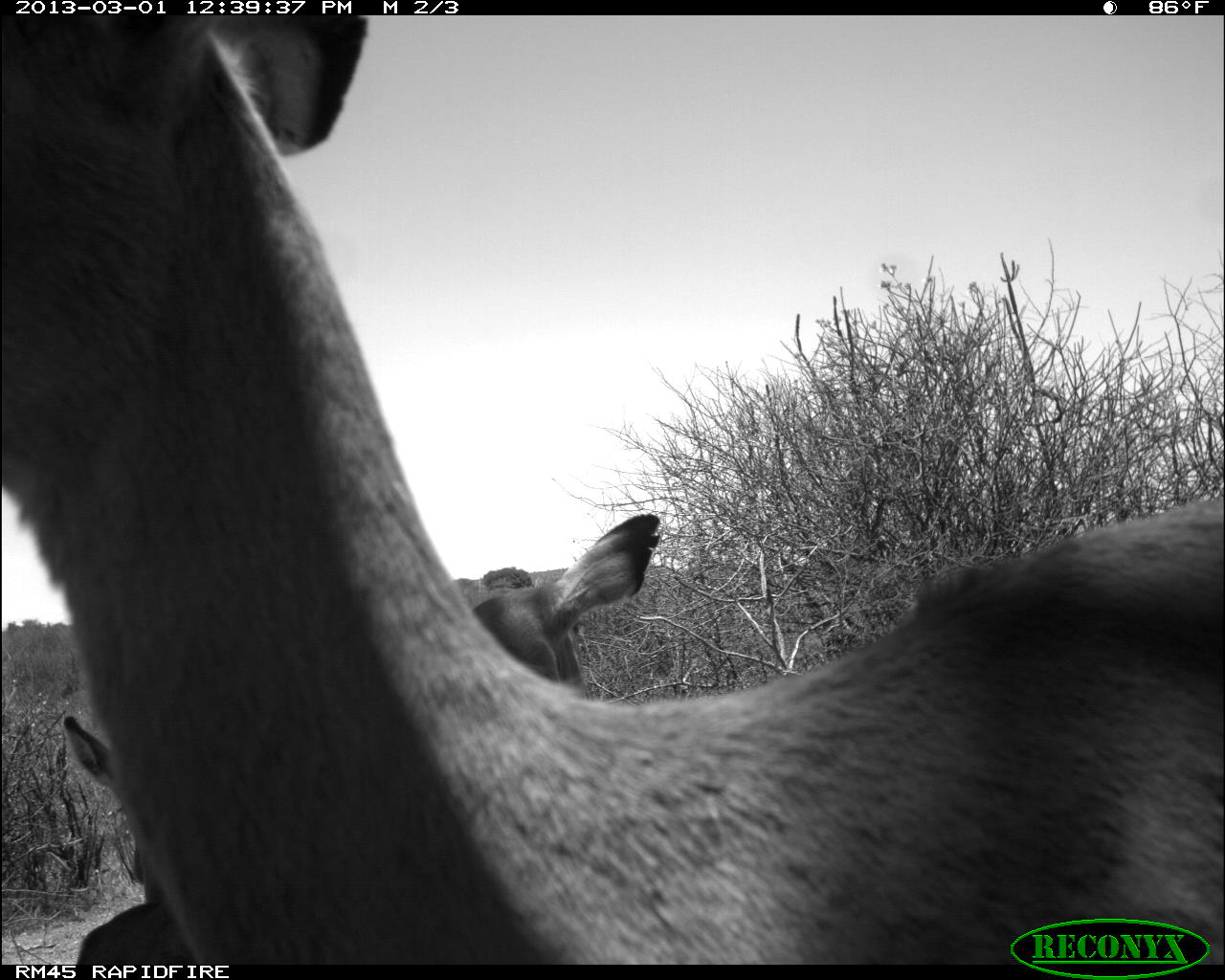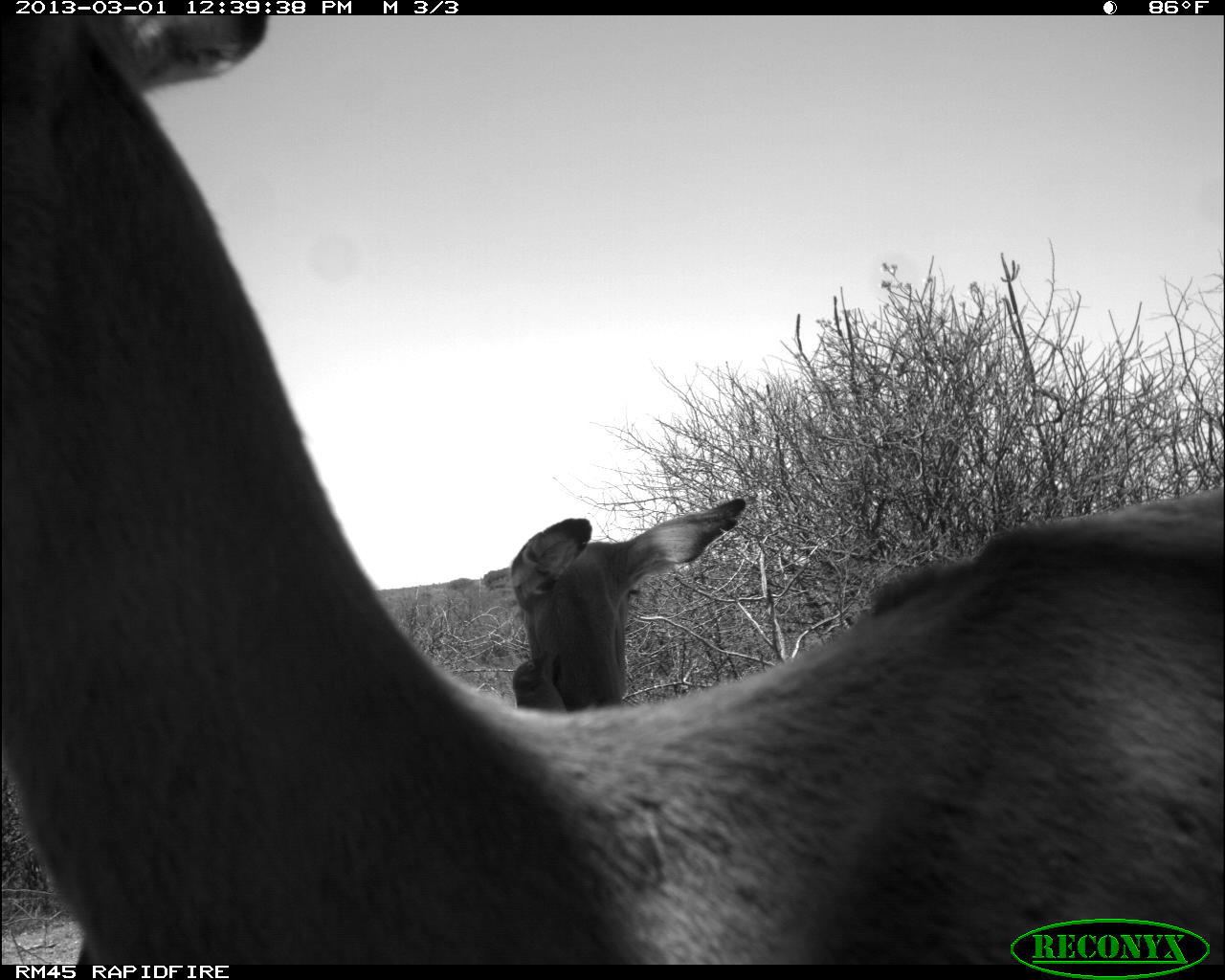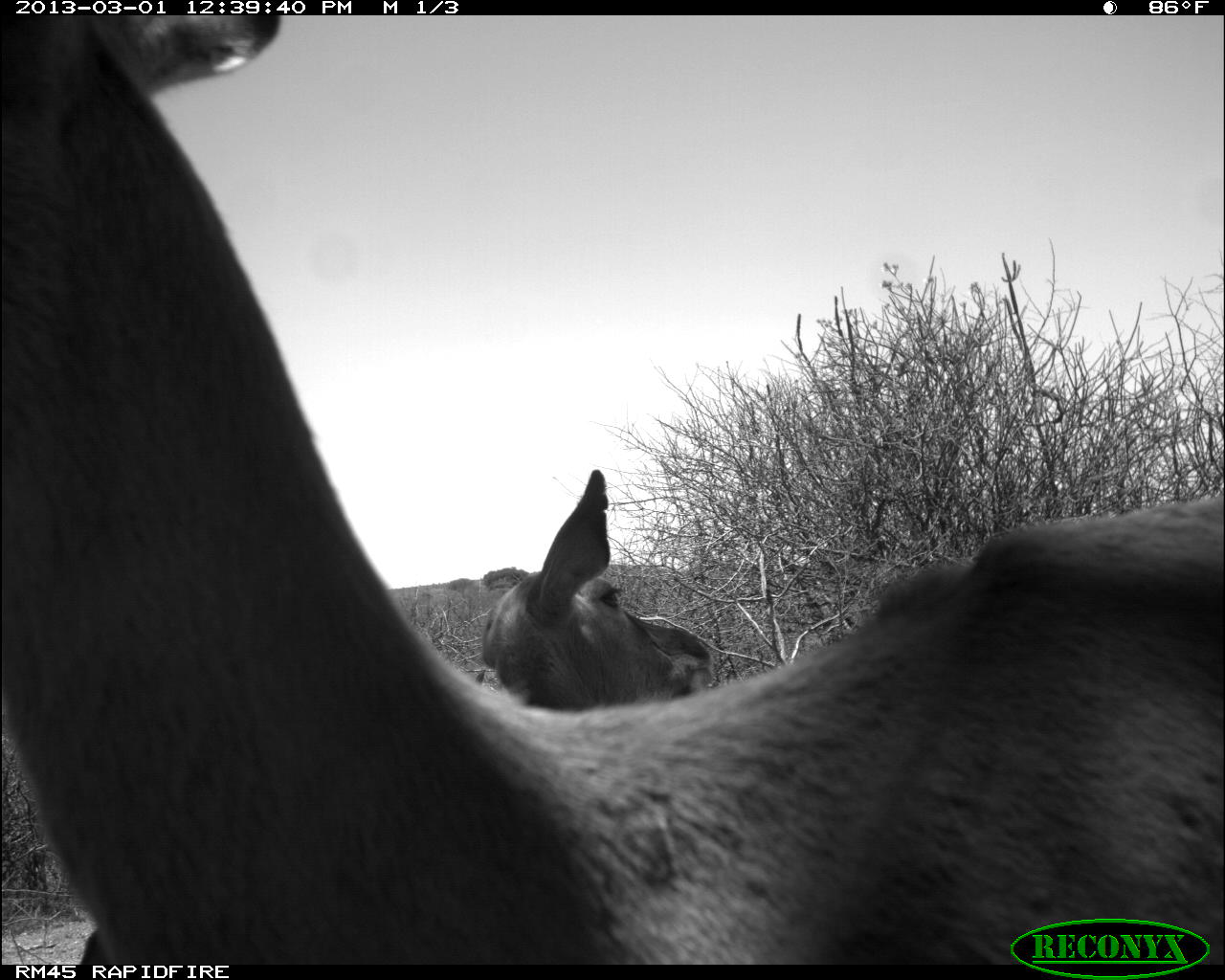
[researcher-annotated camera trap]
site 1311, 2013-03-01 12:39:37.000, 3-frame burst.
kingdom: Animalia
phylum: Chordata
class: Mammalia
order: Artiodactyla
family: Bovidae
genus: Aepyceros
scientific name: Aepyceros melampus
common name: impala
Aepyceros melampus (impala), count 3.